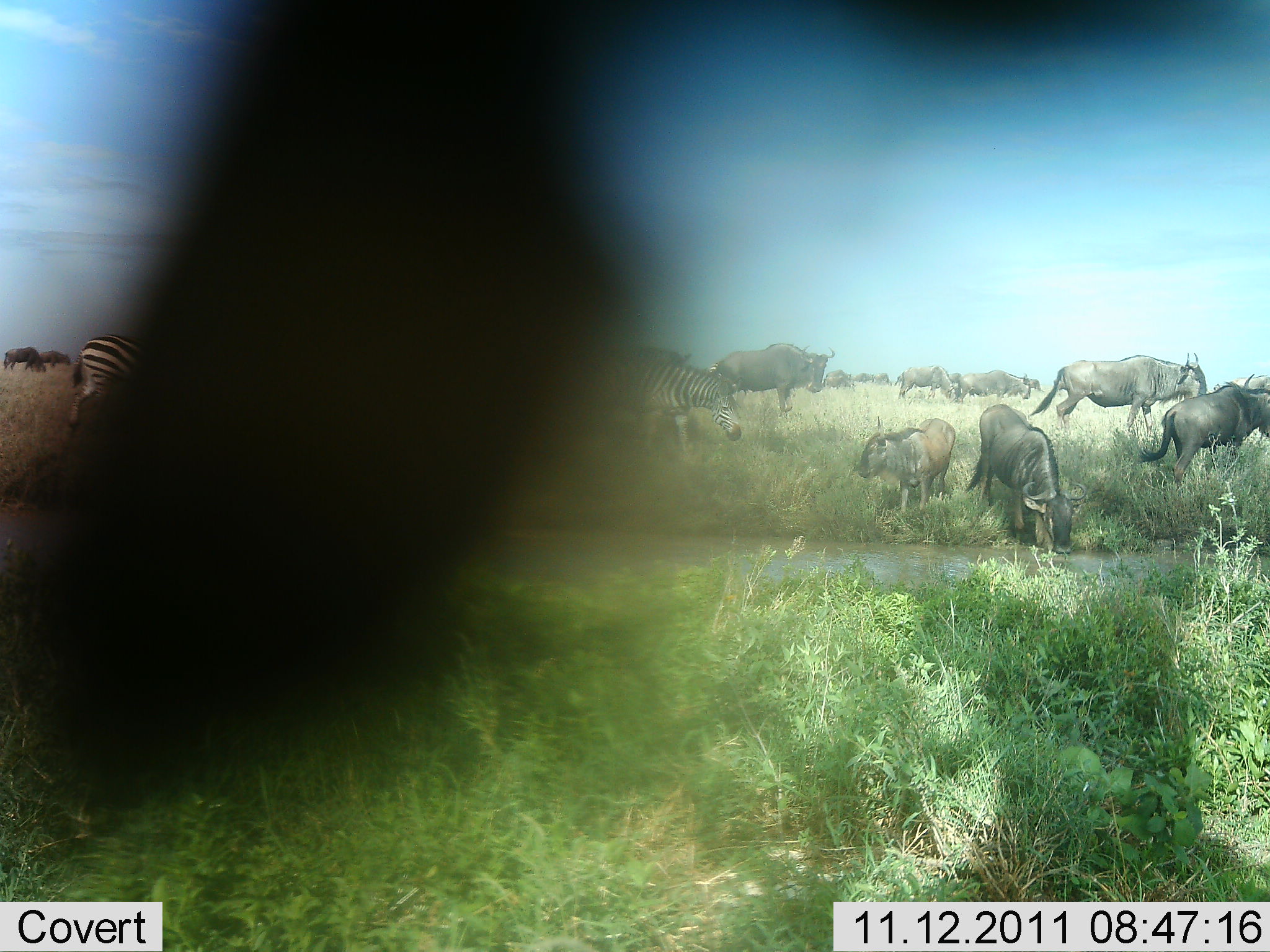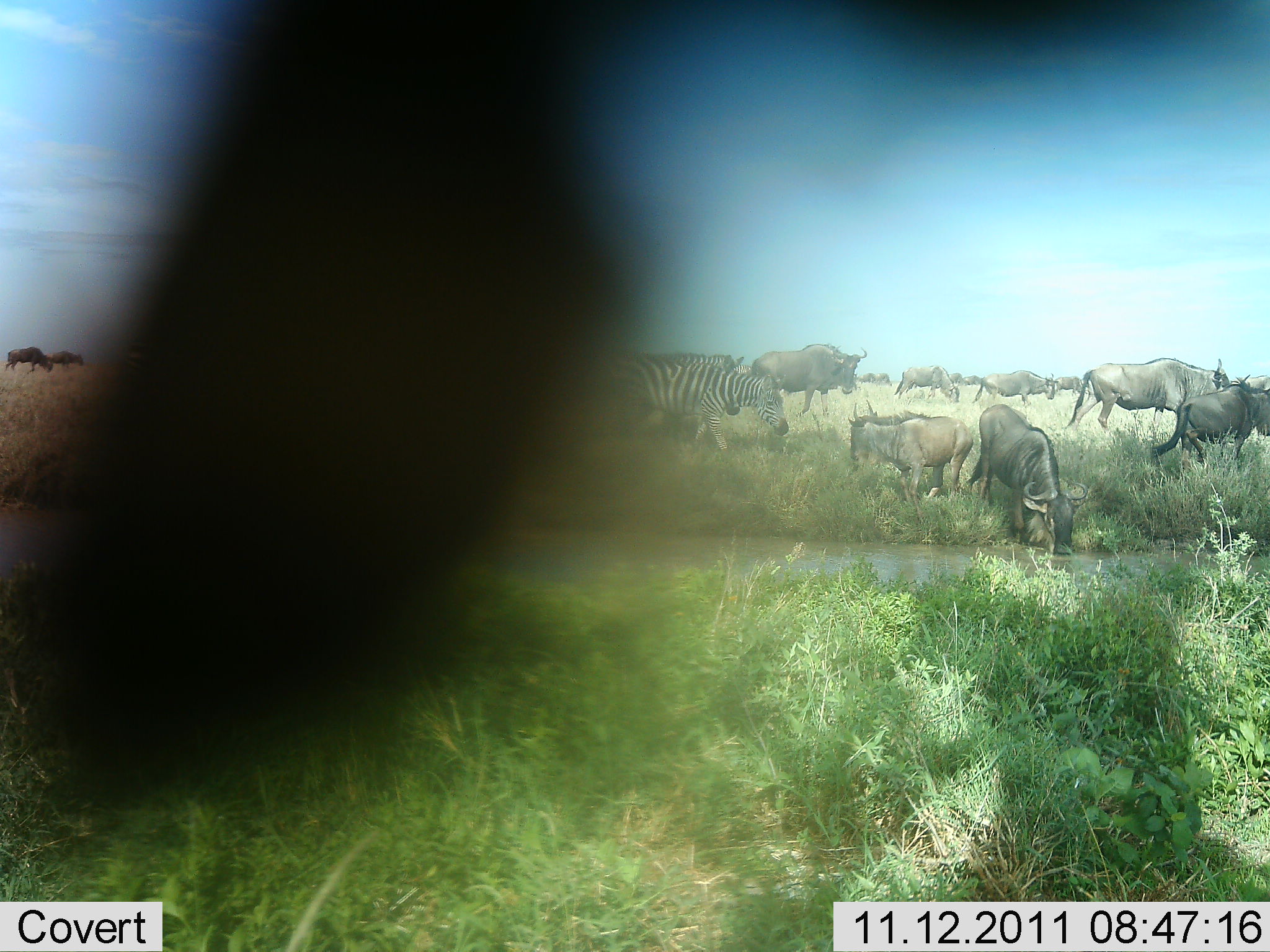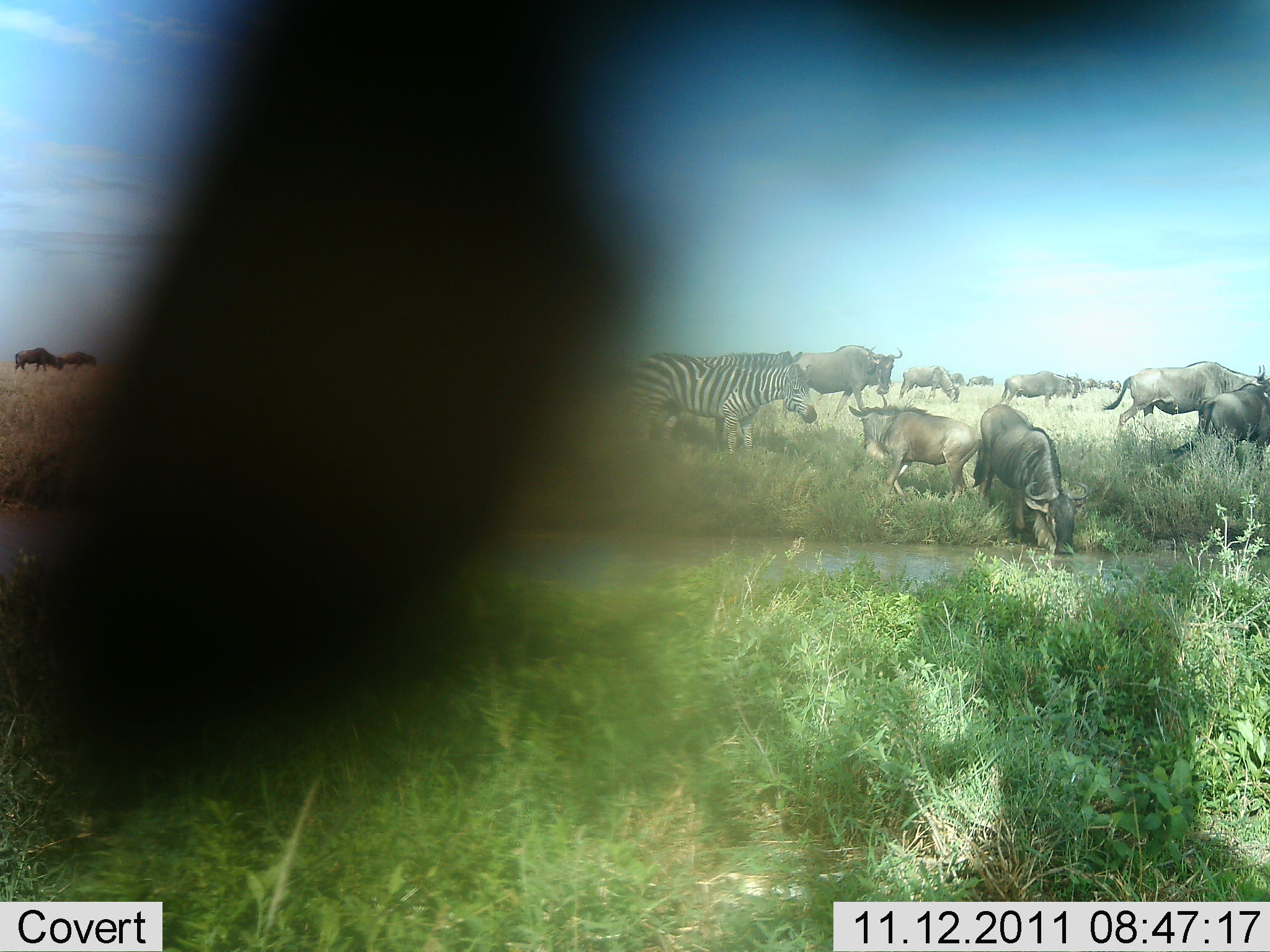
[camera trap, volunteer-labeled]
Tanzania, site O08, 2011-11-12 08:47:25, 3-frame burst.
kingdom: Animalia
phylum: Chordata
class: Mammalia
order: Artiodactyla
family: Bovidae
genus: Connochaetes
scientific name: Connochaetes taurinus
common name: blue wildebeest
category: wildebeest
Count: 11-50.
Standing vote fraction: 17%.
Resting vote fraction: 8%.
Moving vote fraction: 92%.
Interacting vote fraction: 17%.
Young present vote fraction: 8%.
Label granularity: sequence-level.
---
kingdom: Animalia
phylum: Chordata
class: Mammalia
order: Perissodactyla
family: Equidae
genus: Equus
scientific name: Equus quagga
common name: plains zebra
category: zebra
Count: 2.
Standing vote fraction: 17%.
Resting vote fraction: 0%.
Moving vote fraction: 75%.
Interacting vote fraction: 8%.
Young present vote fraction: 0%.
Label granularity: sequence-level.